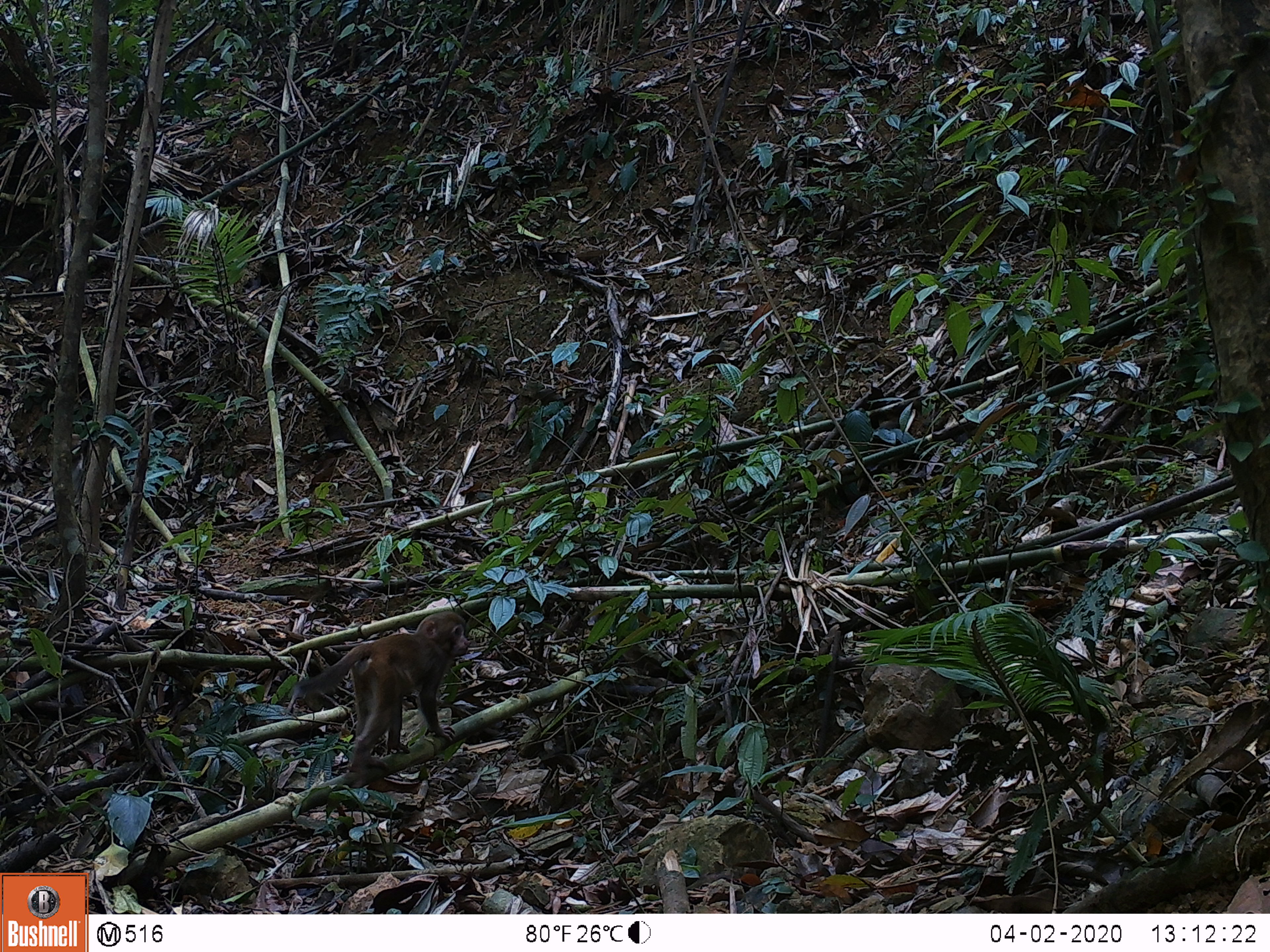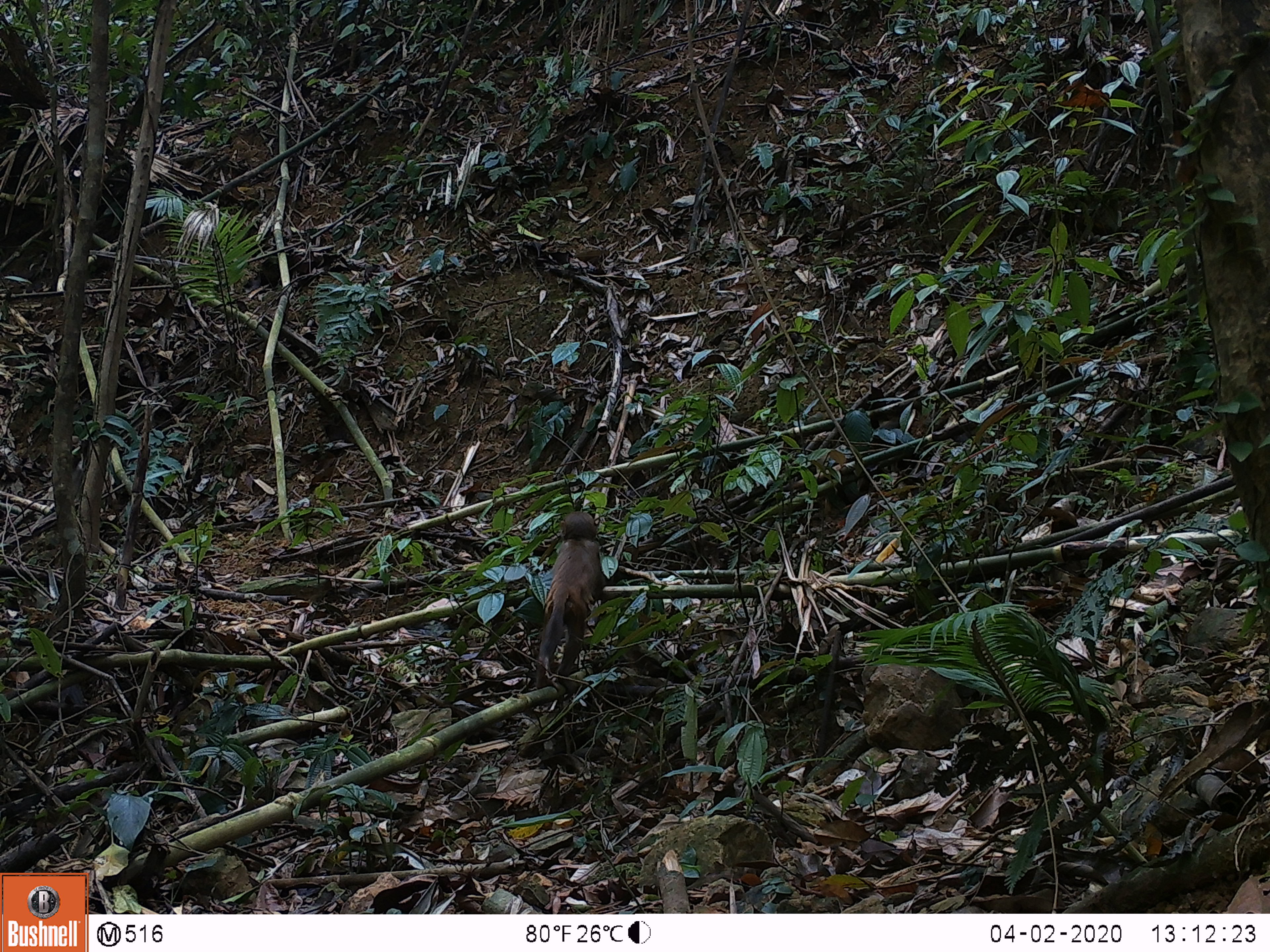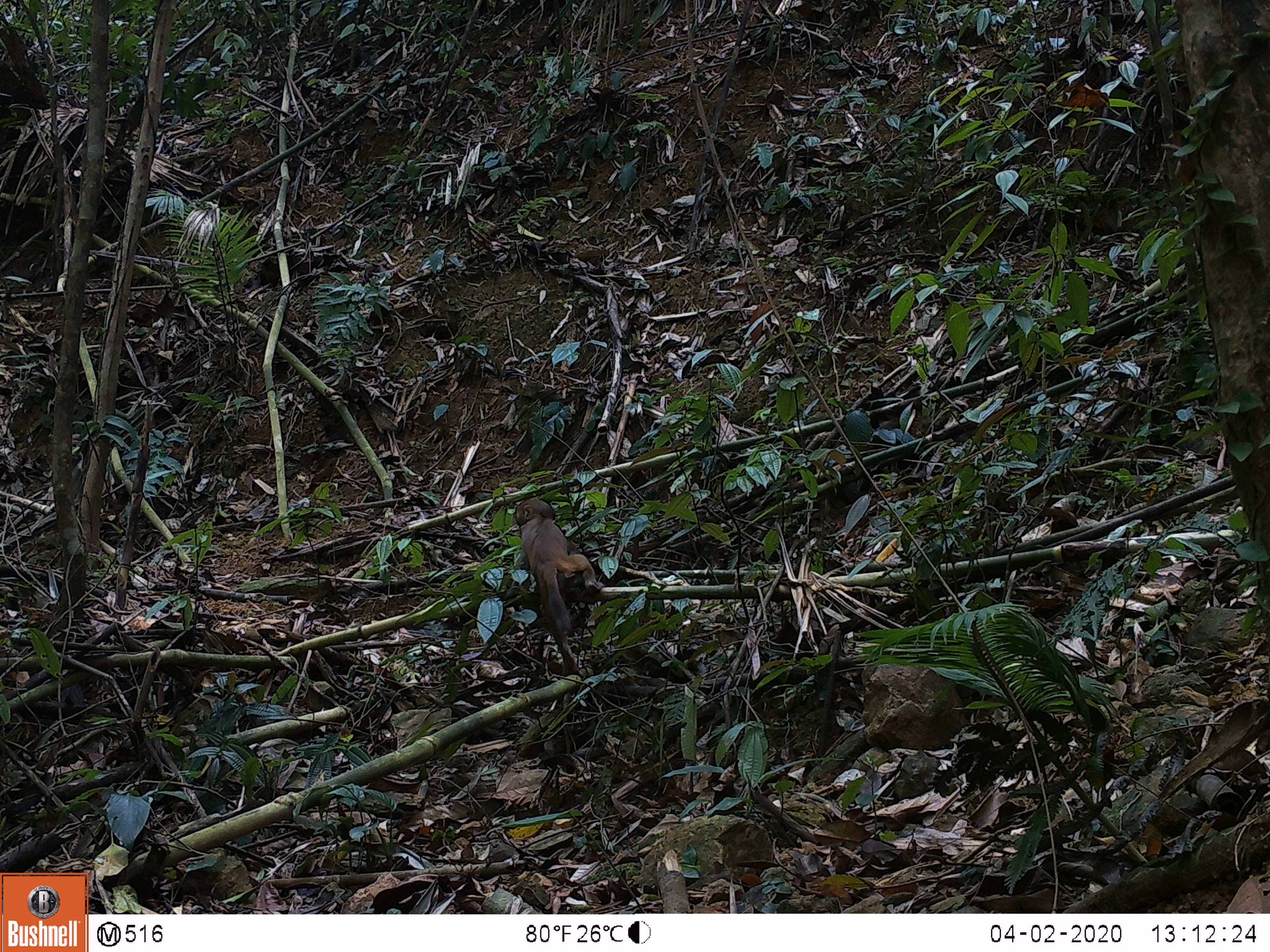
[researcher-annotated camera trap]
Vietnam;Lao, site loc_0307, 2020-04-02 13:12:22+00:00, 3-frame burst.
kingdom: Animalia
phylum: Chordata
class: Mammalia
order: Primates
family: Cercopithecidae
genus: Macaca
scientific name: Macaca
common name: macaques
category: assam or rhesus macaque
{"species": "assam or rhesus macaque (macaques) (Macaca)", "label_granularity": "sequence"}